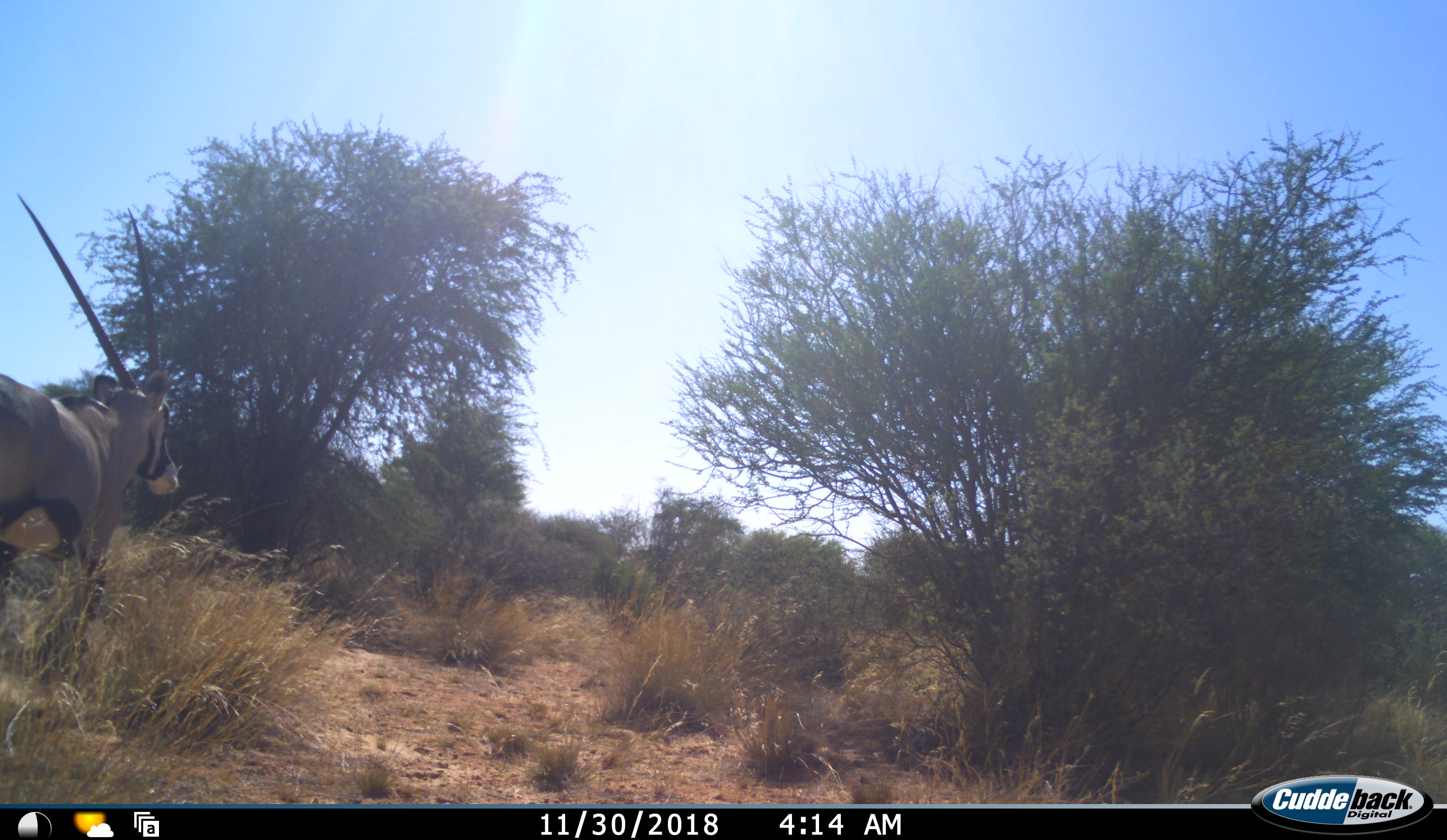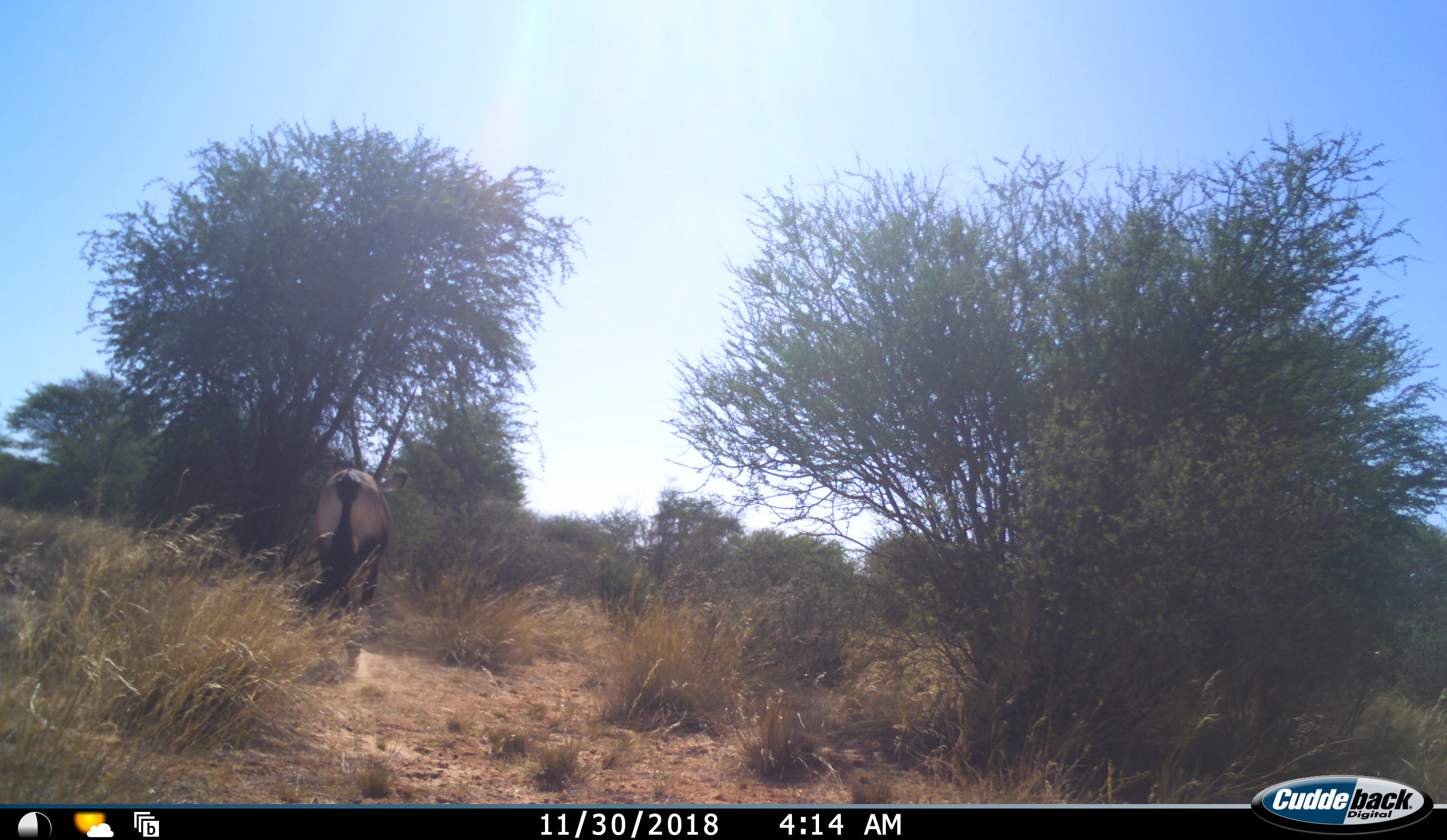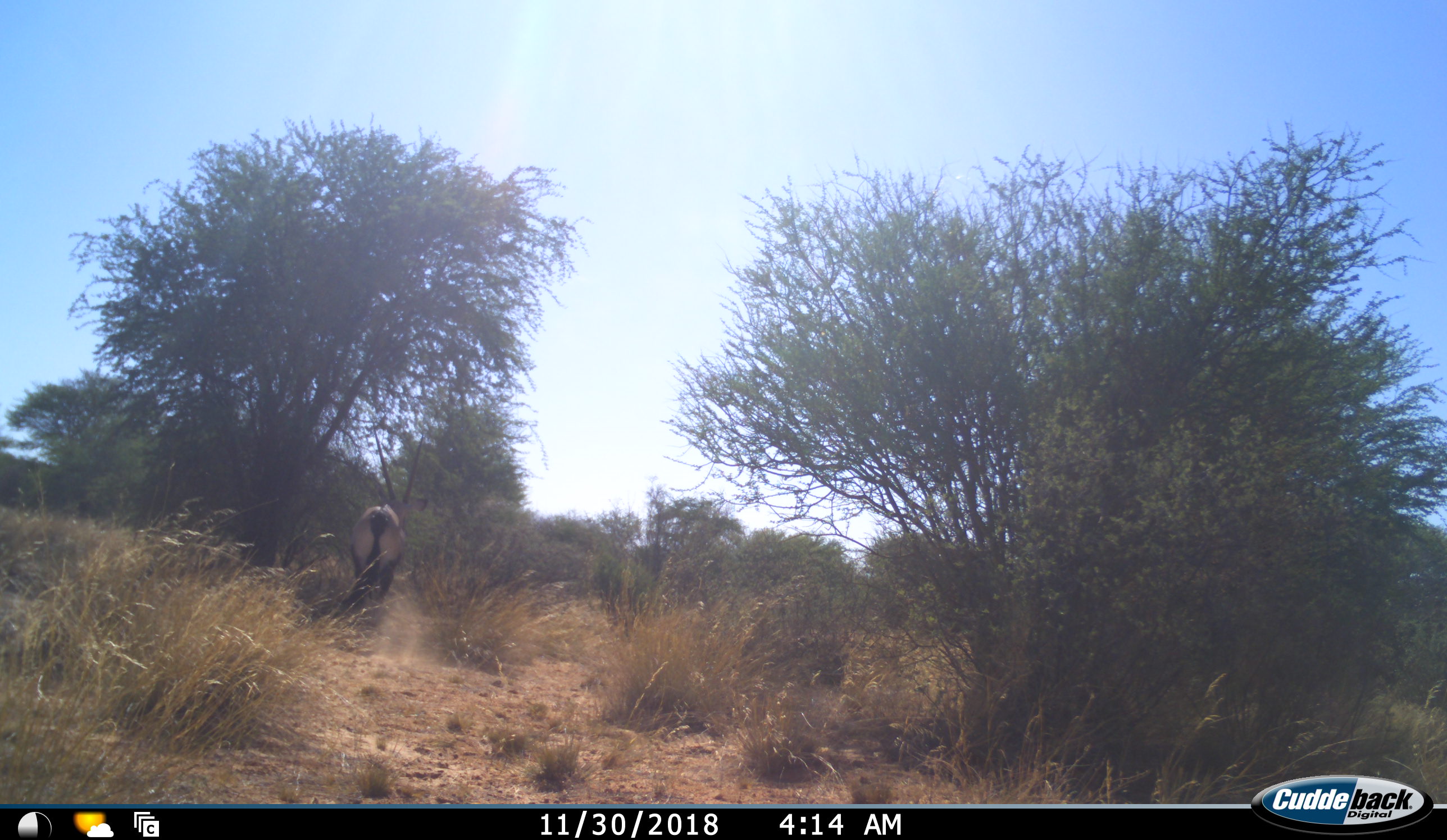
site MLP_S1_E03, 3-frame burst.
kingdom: Animalia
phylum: Chordata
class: Mammalia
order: Artiodactyla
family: Bovidae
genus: Oryx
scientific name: Oryx gazella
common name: gemsbok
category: oryx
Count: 1.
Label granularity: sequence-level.